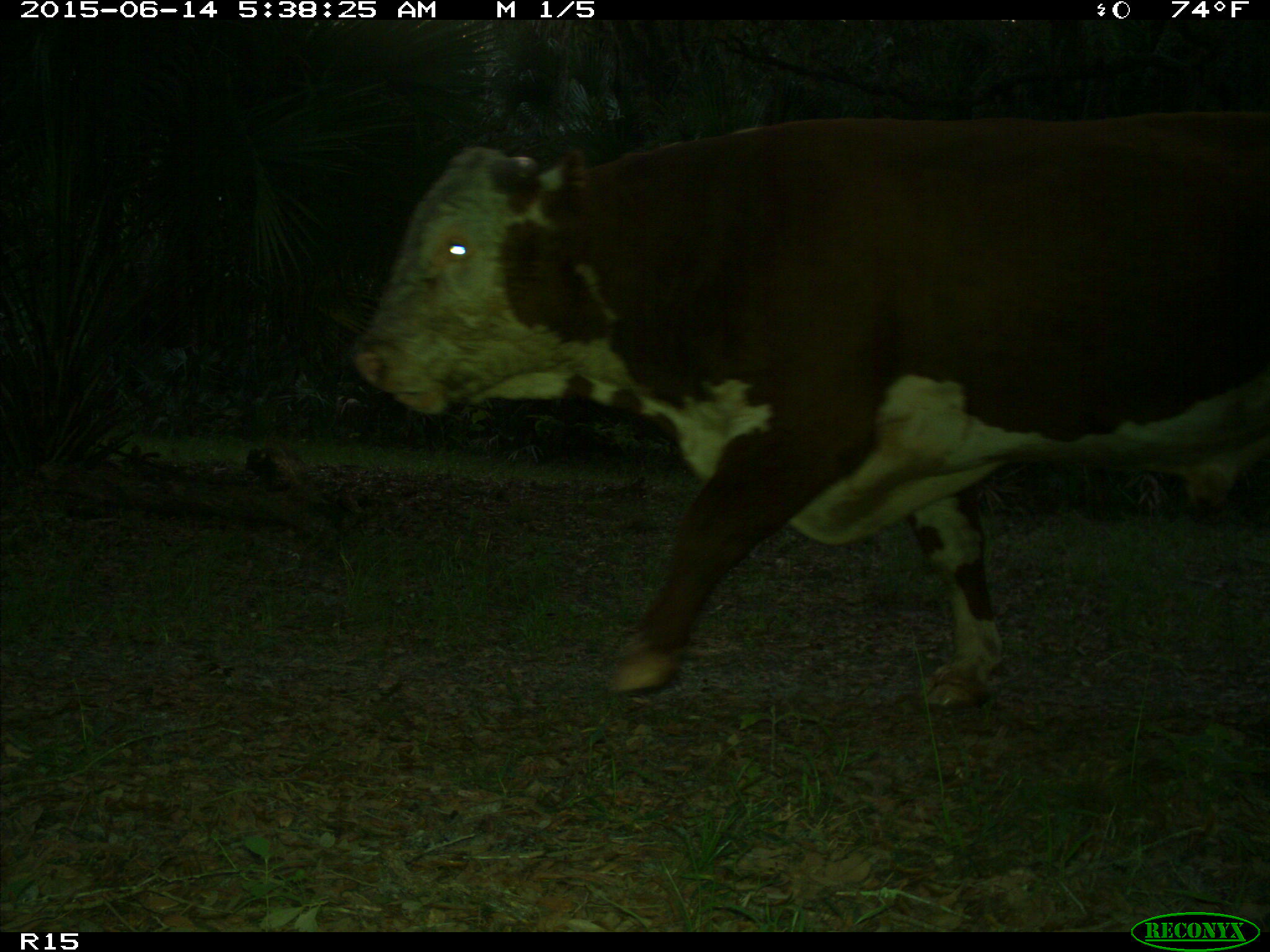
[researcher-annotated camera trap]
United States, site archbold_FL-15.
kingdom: Animalia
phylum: Chordata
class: Mammalia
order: Artiodactyla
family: Bovidae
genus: Bos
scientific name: Bos taurus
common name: domestic cow